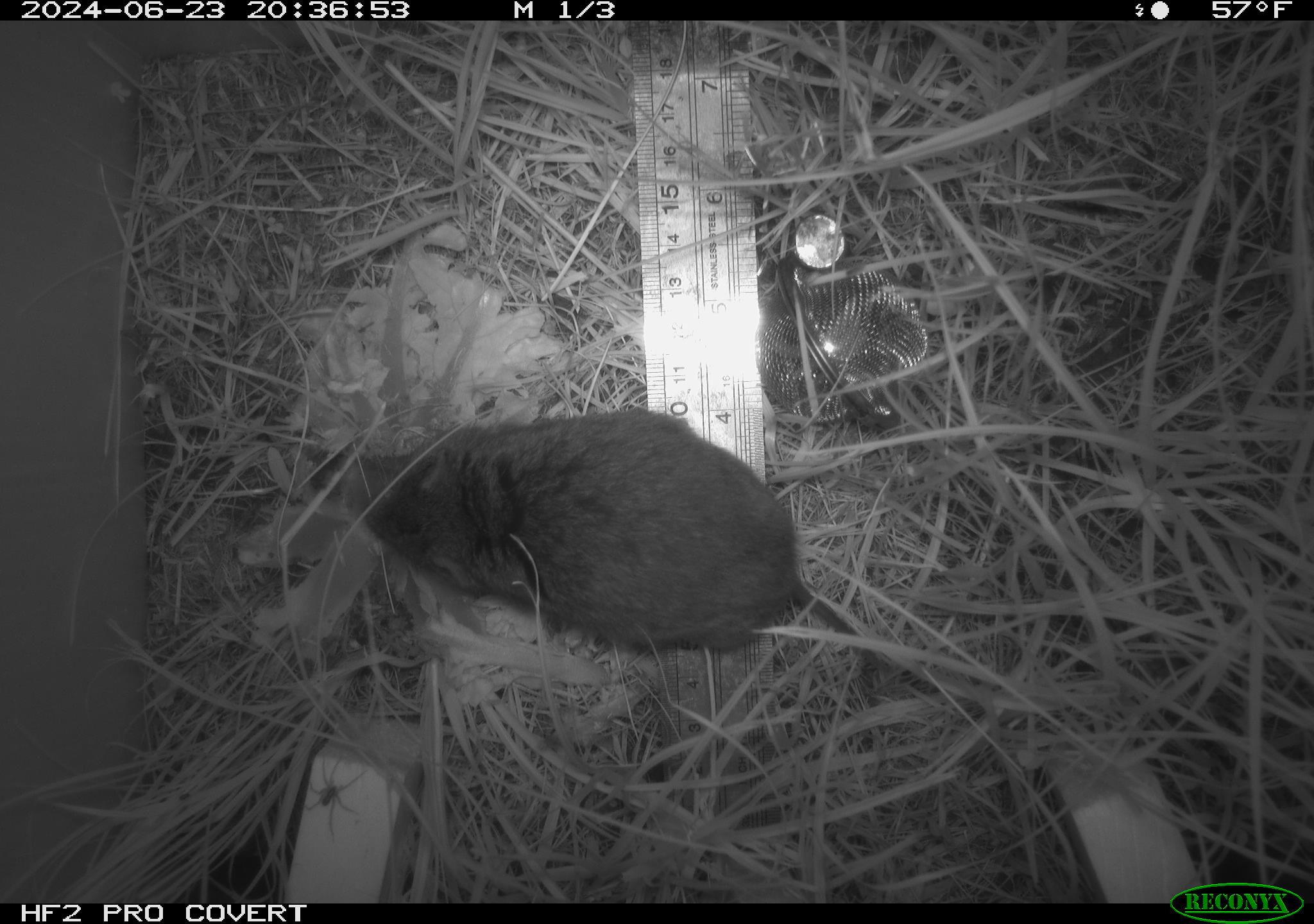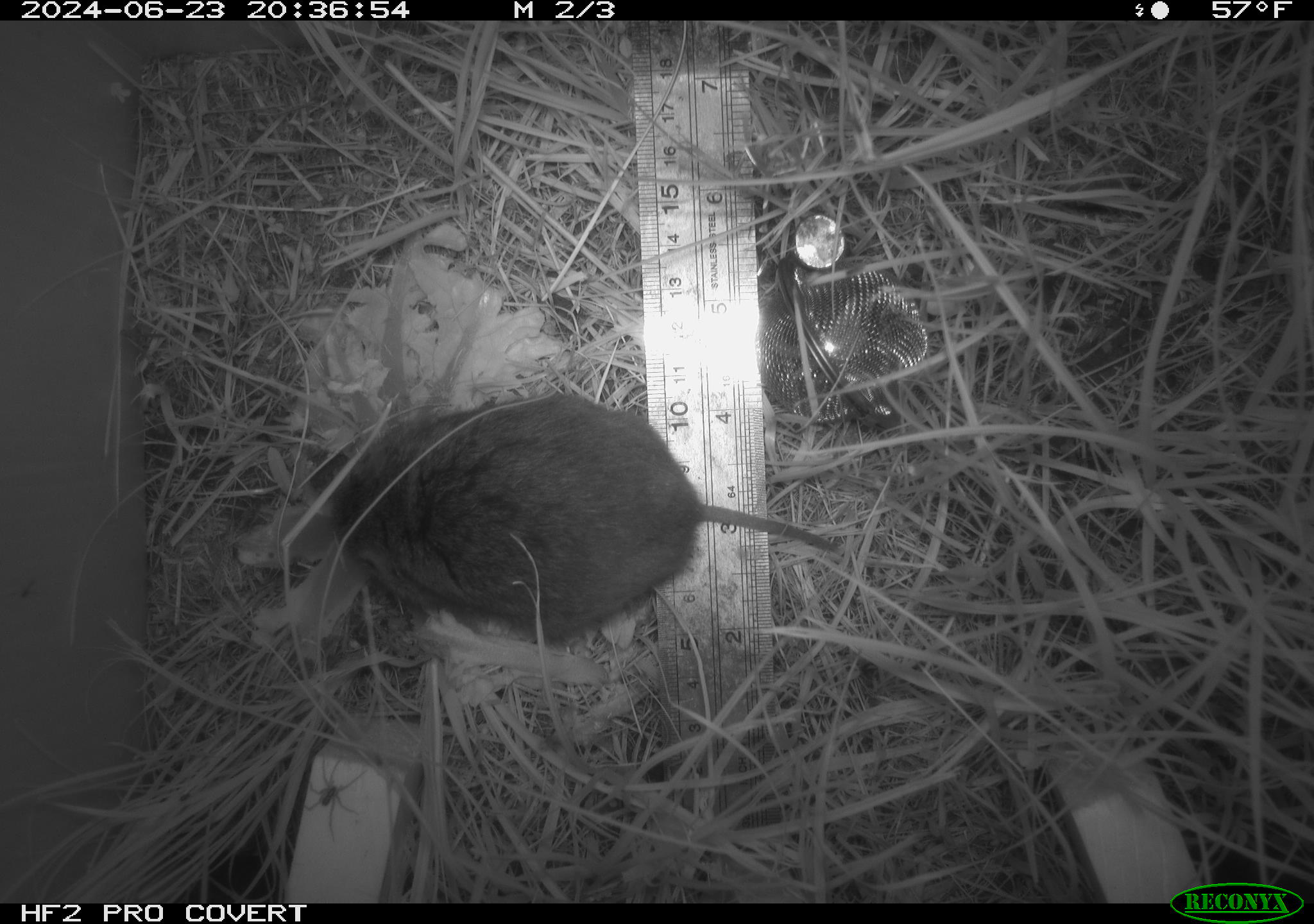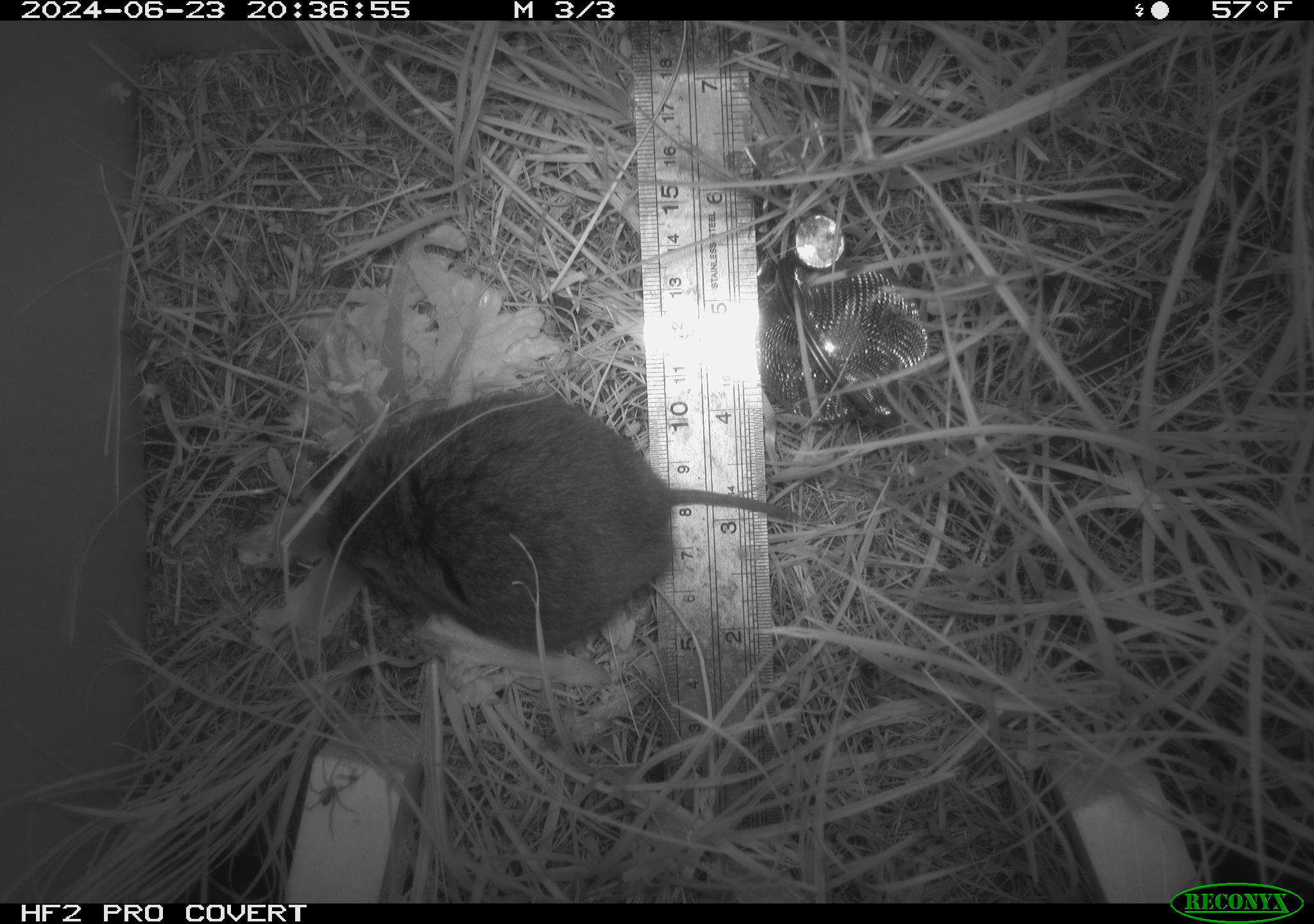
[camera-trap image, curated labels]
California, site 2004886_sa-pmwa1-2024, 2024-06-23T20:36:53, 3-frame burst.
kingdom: Animalia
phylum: Arthropoda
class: Arachnida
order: Araneae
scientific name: Araneae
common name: spider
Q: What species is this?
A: Spider (Araneae).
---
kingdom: Animalia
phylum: Chordata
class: Mammalia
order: Rodentia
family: Cricetidae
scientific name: Arvicolinae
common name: voles, lemmings, and muskrats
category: arvicolinae subfamily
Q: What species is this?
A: Arvicolinae subfamily (voles, lemmings, and muskrats) (Arvicolinae).